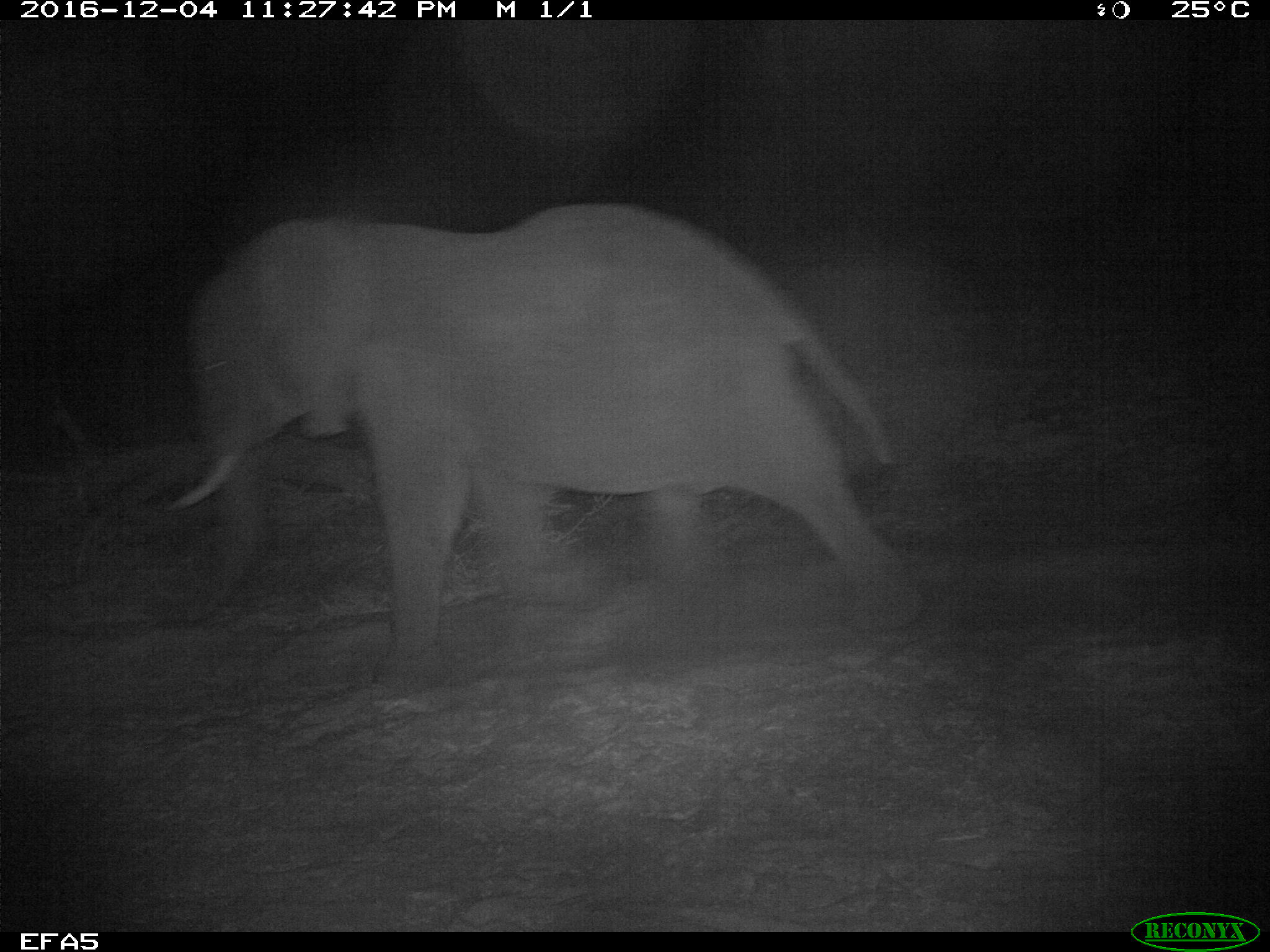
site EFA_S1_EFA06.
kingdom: Animalia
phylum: Chordata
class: Mammalia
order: Proboscidea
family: Elephantidae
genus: Loxodonta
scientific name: Loxodonta africana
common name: african bush elephant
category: elephant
Elephant (african bush elephant) (Loxodonta africana), count 1. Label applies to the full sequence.